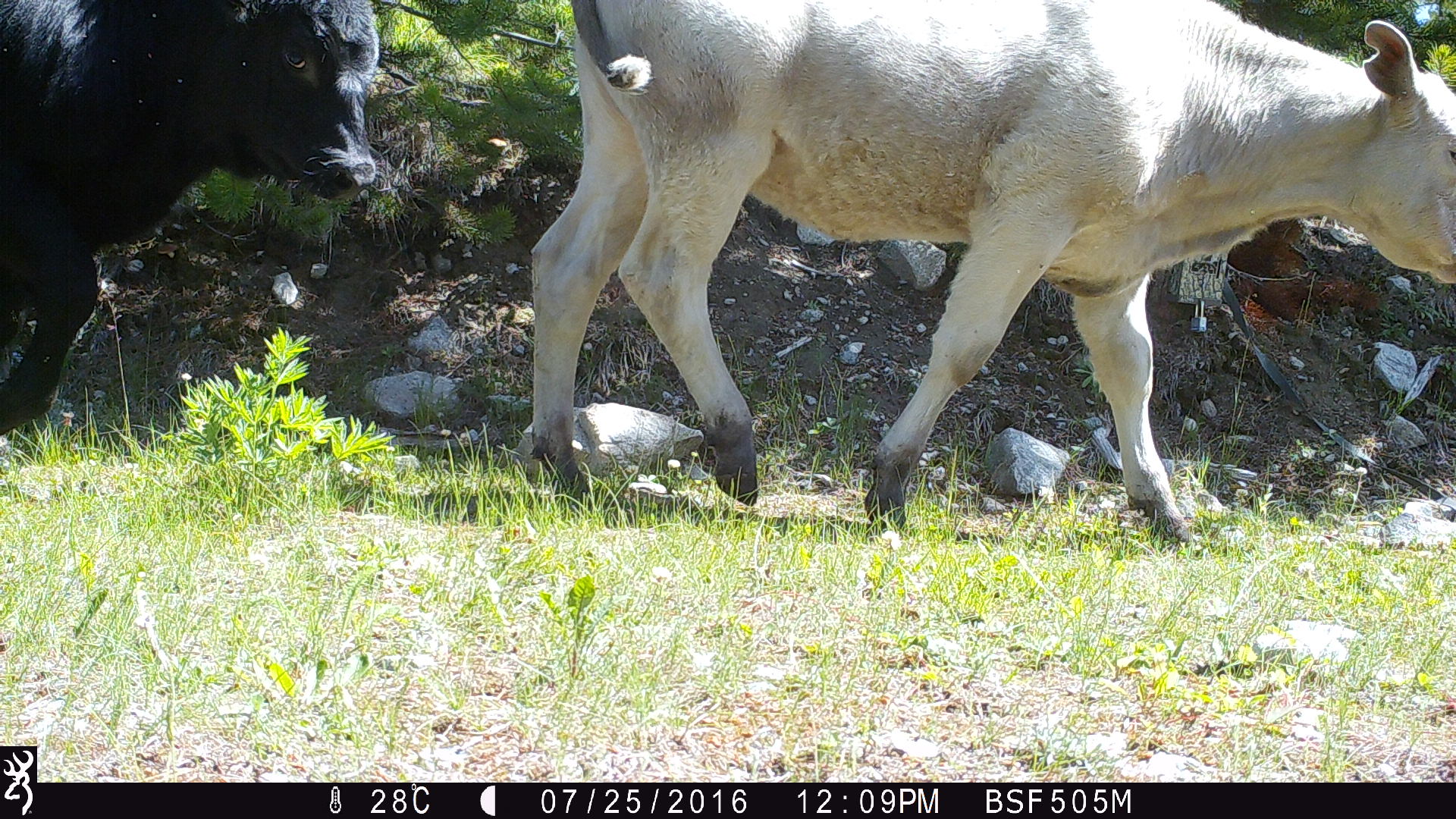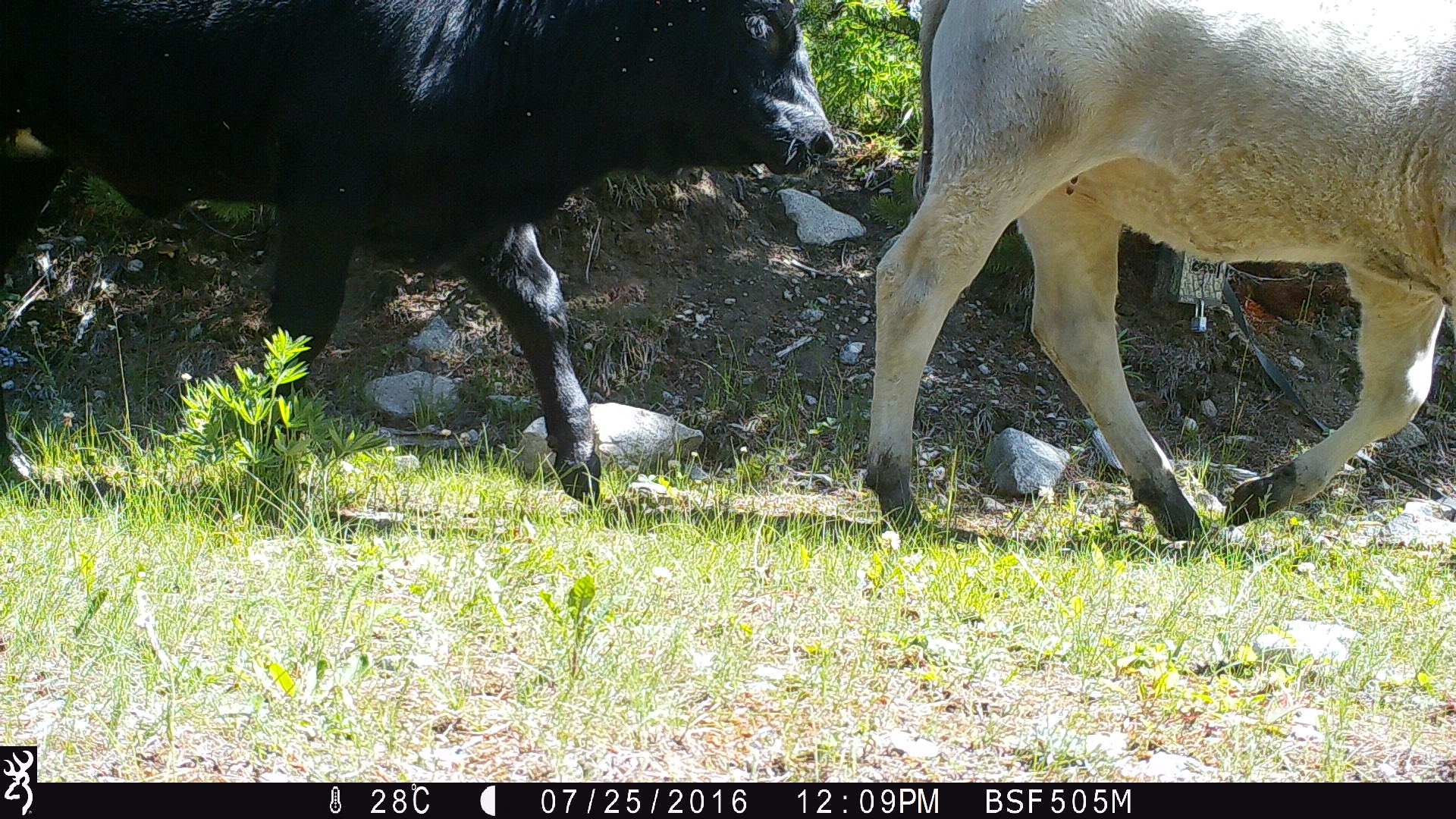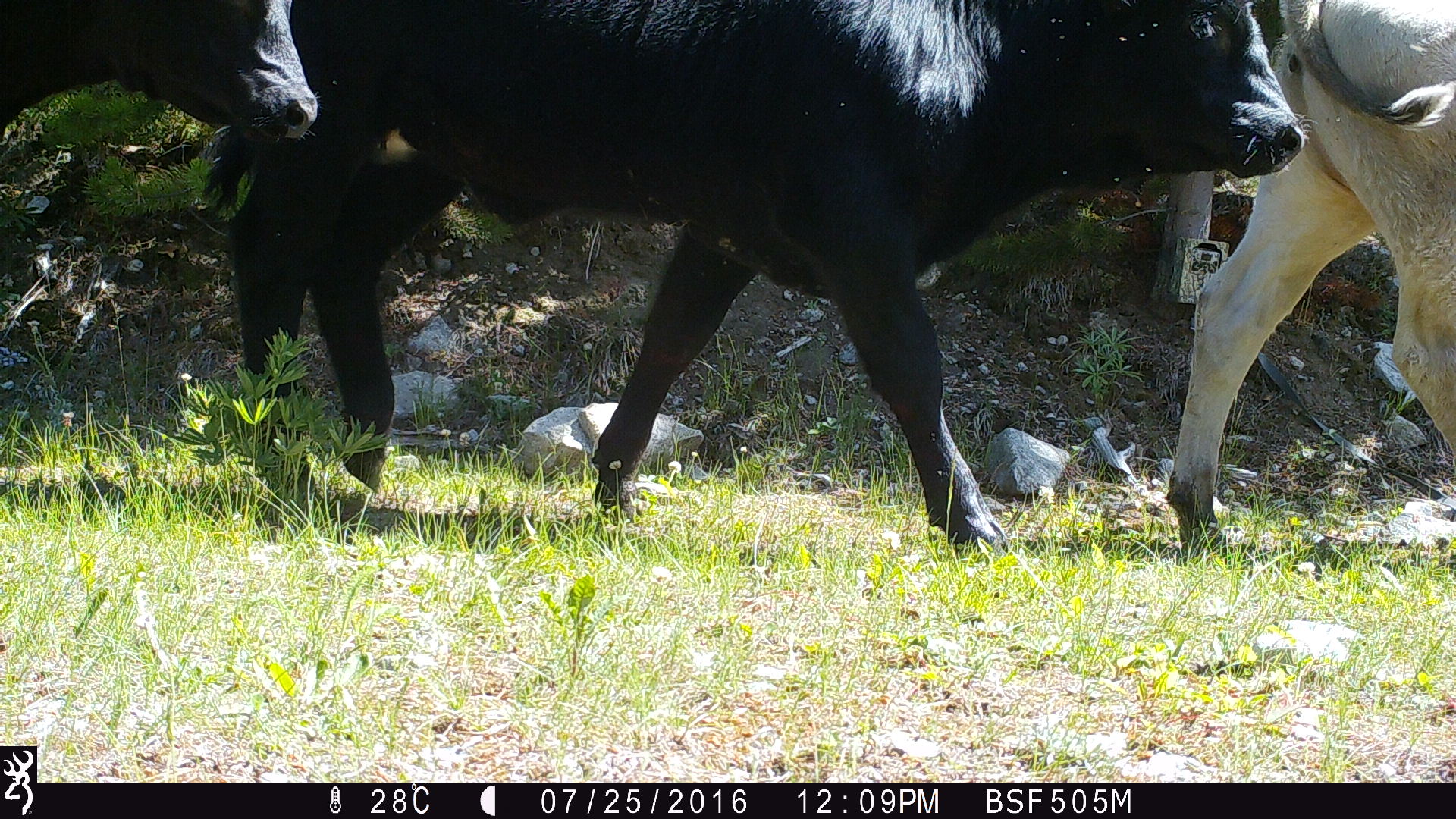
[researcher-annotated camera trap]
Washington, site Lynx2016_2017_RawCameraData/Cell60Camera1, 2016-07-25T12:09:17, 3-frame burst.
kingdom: Animalia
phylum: Chordata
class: Mammalia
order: Artiodactyla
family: Bovidae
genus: Bos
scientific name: Bos taurus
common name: domestic cattle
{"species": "domestic cattle (Bos taurus)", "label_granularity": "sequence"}